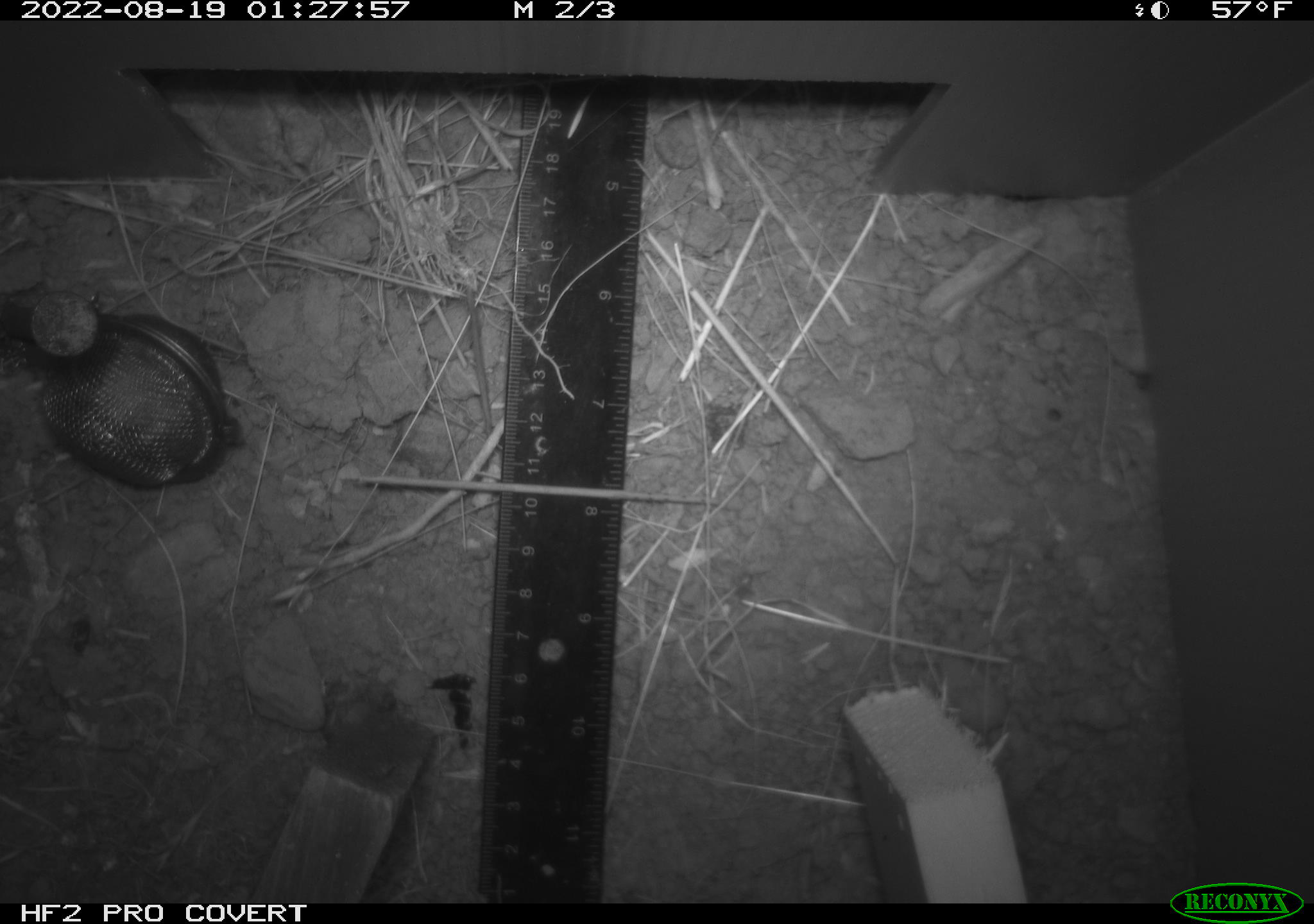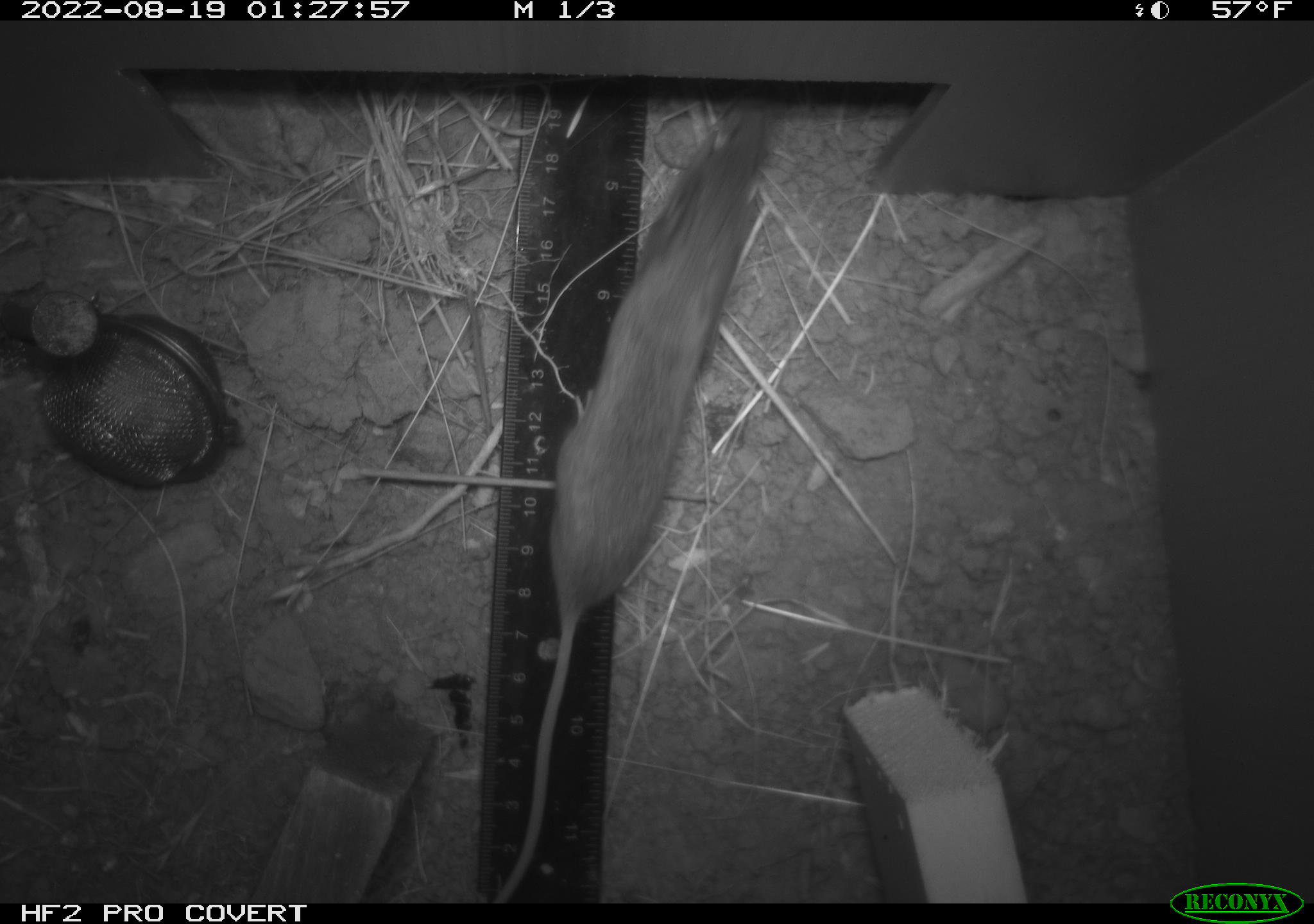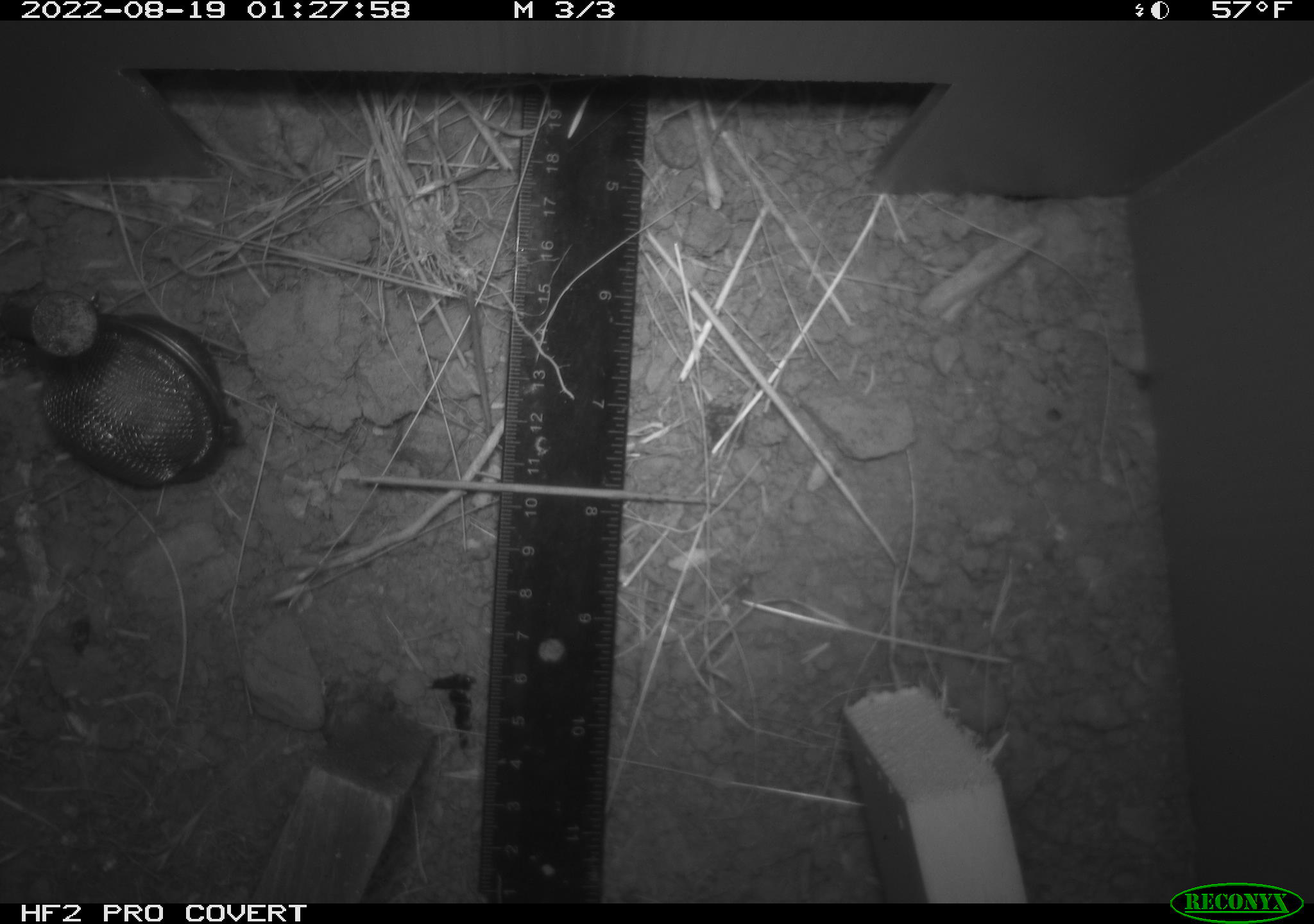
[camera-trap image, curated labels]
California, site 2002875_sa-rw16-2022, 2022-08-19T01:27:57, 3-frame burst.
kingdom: Animalia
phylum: Chordata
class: Mammalia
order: Rodentia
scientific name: Rodentia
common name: mouse species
Mouse species (Rodentia).